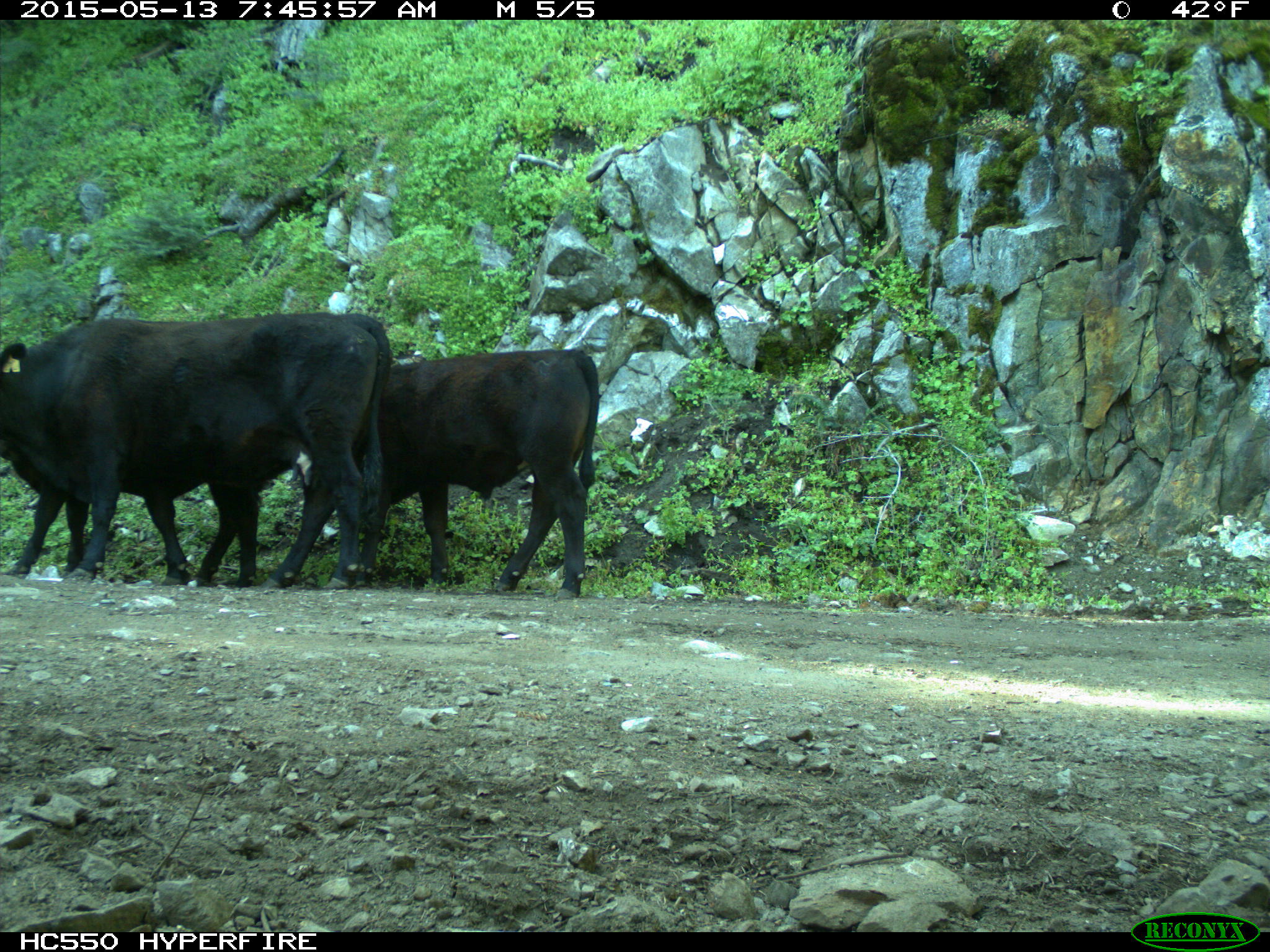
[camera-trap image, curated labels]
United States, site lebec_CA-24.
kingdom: Animalia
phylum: Chordata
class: Mammalia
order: Artiodactyla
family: Bovidae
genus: Bos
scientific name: Bos taurus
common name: domestic cow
Bos taurus (domestic cow).